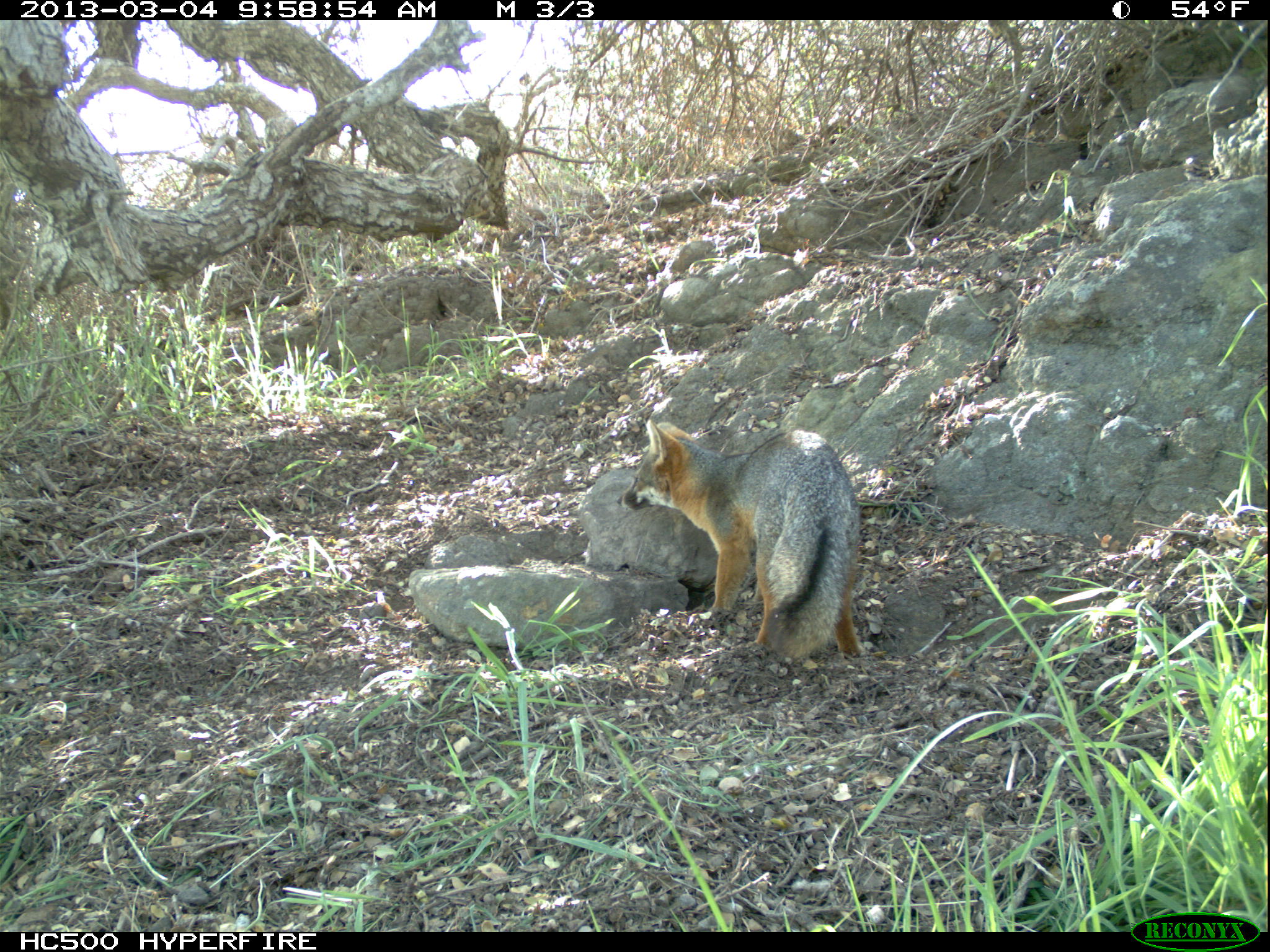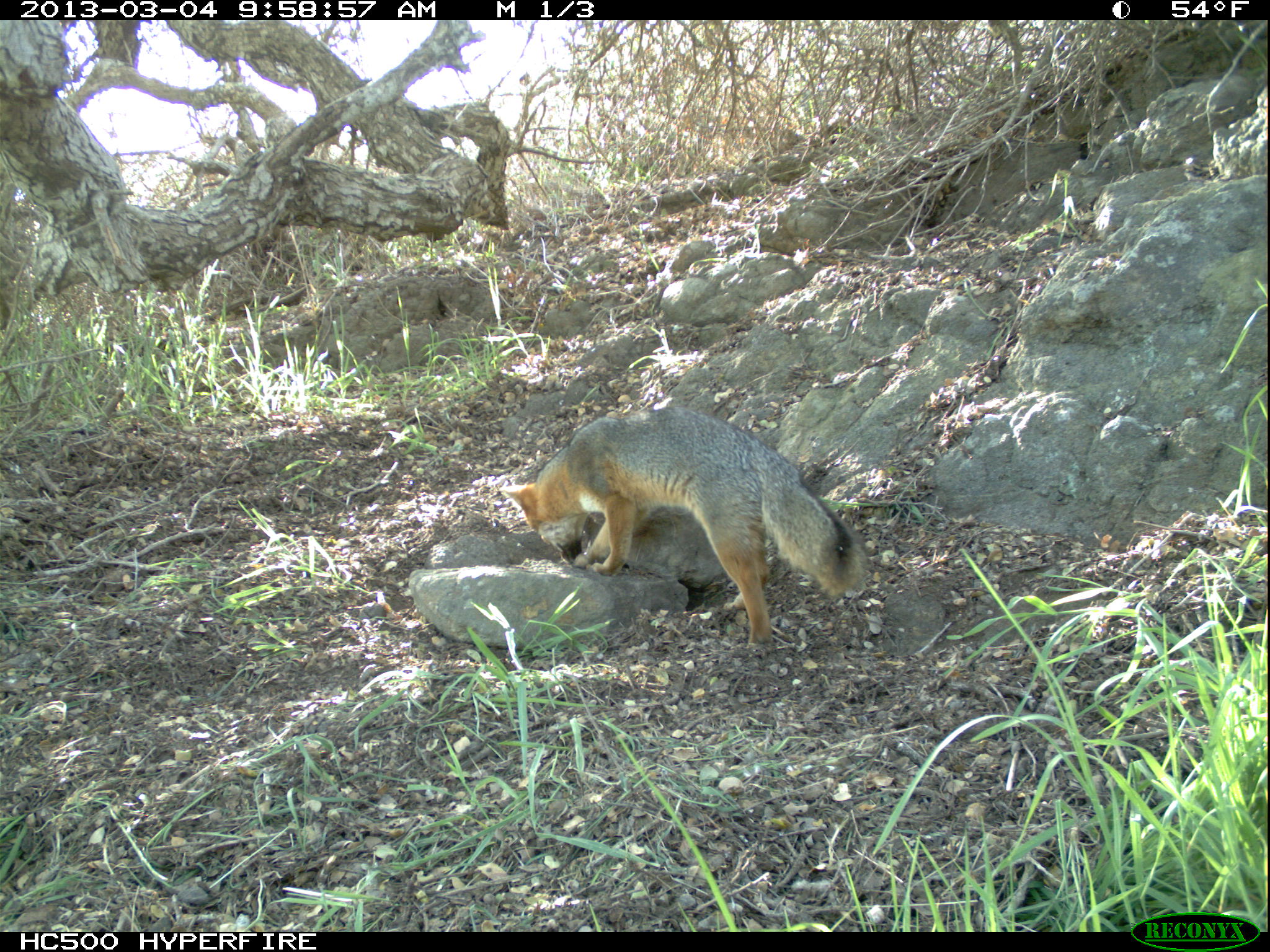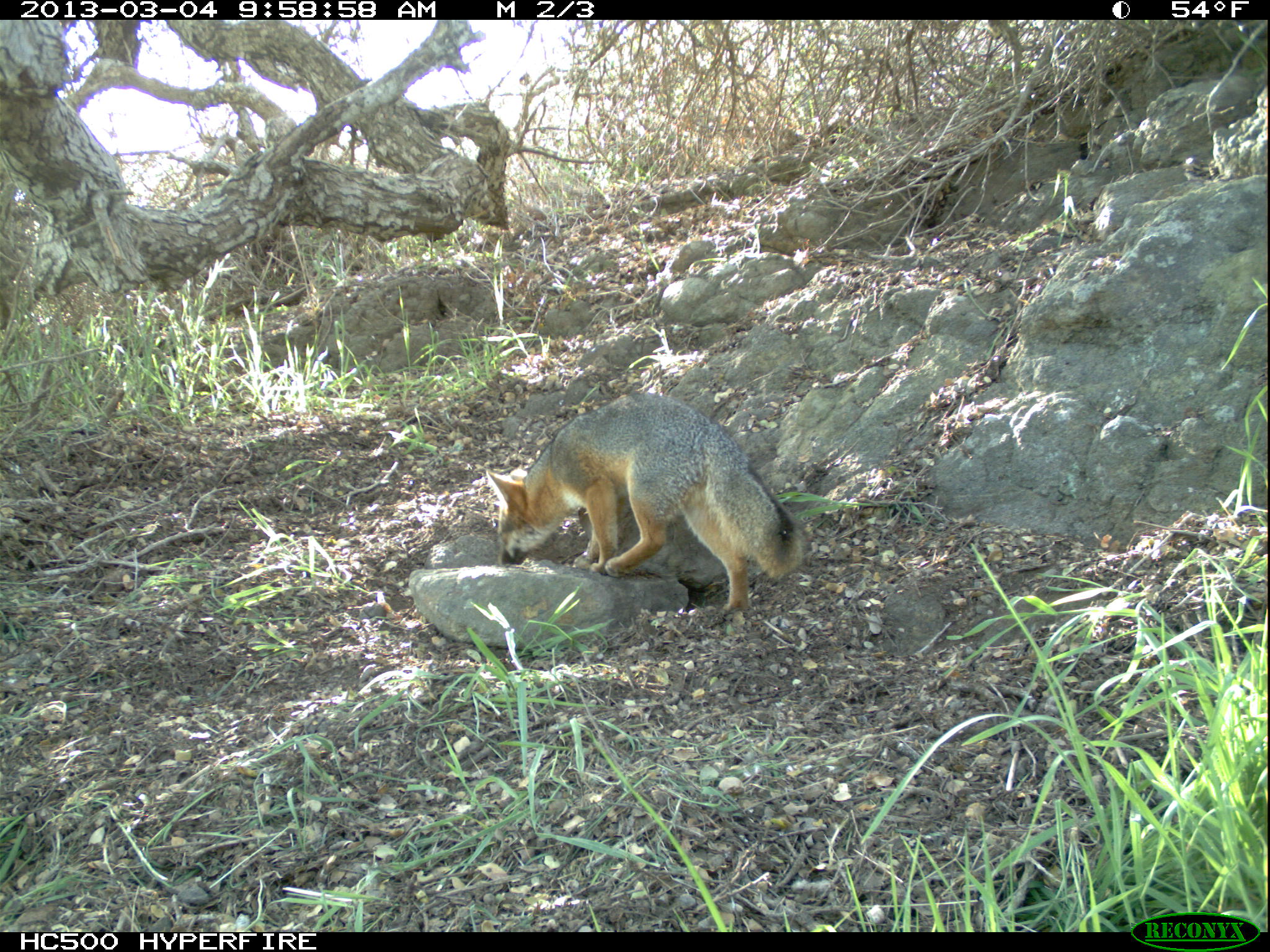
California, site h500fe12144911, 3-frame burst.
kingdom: Animalia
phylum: Chordata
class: Mammalia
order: Carnivora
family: Canidae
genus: Urocyon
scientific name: Urocyon littoralis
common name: island fox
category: fox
Fox (island fox) (Urocyon littoralis).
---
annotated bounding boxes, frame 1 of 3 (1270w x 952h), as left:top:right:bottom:
fox: 614:417:859:665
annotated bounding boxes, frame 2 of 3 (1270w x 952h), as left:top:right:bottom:
fox: 499:405:867:654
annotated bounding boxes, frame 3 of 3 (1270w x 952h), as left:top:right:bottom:
fox: 486:393:804:611